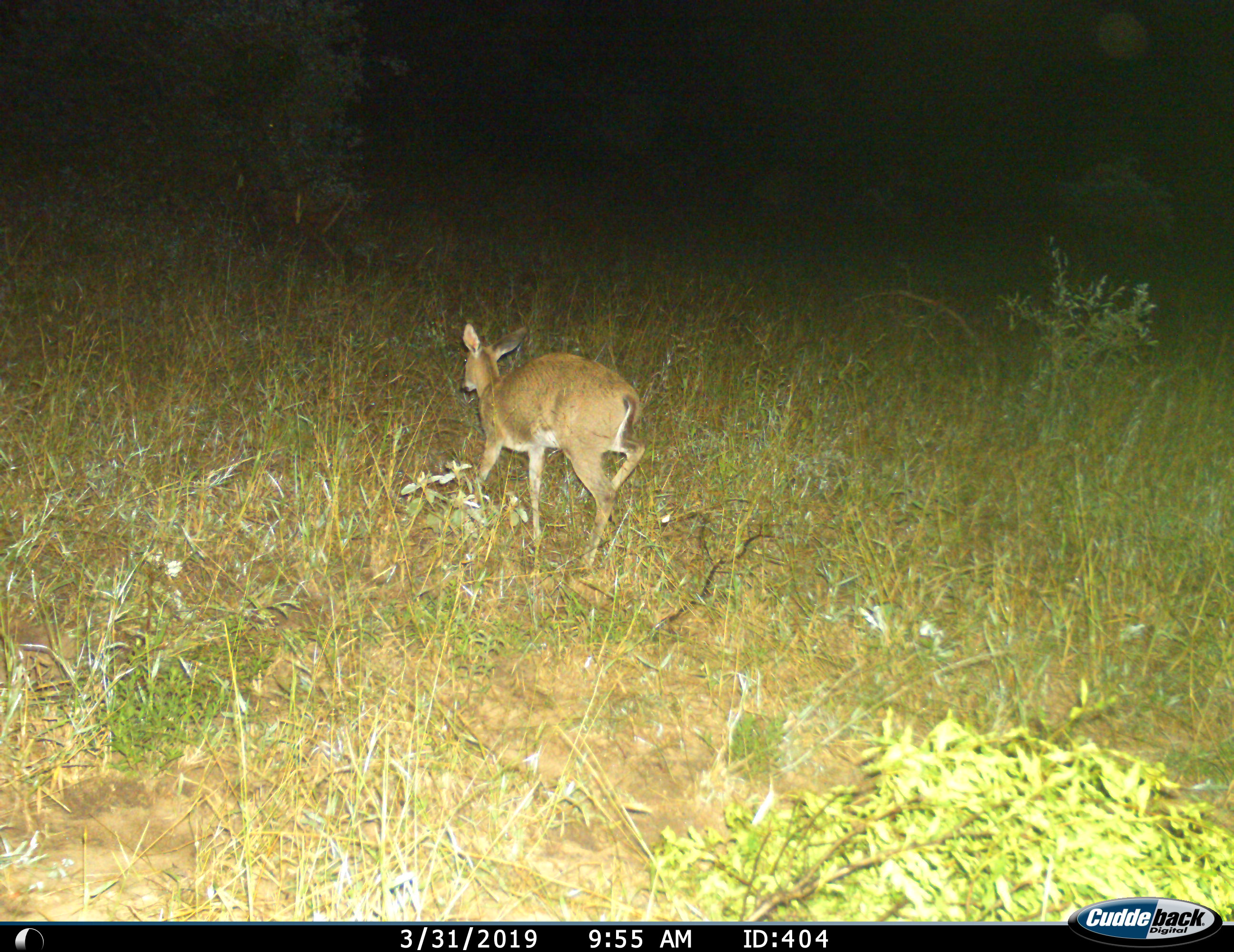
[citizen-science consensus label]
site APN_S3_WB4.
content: unidentified animal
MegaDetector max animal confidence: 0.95